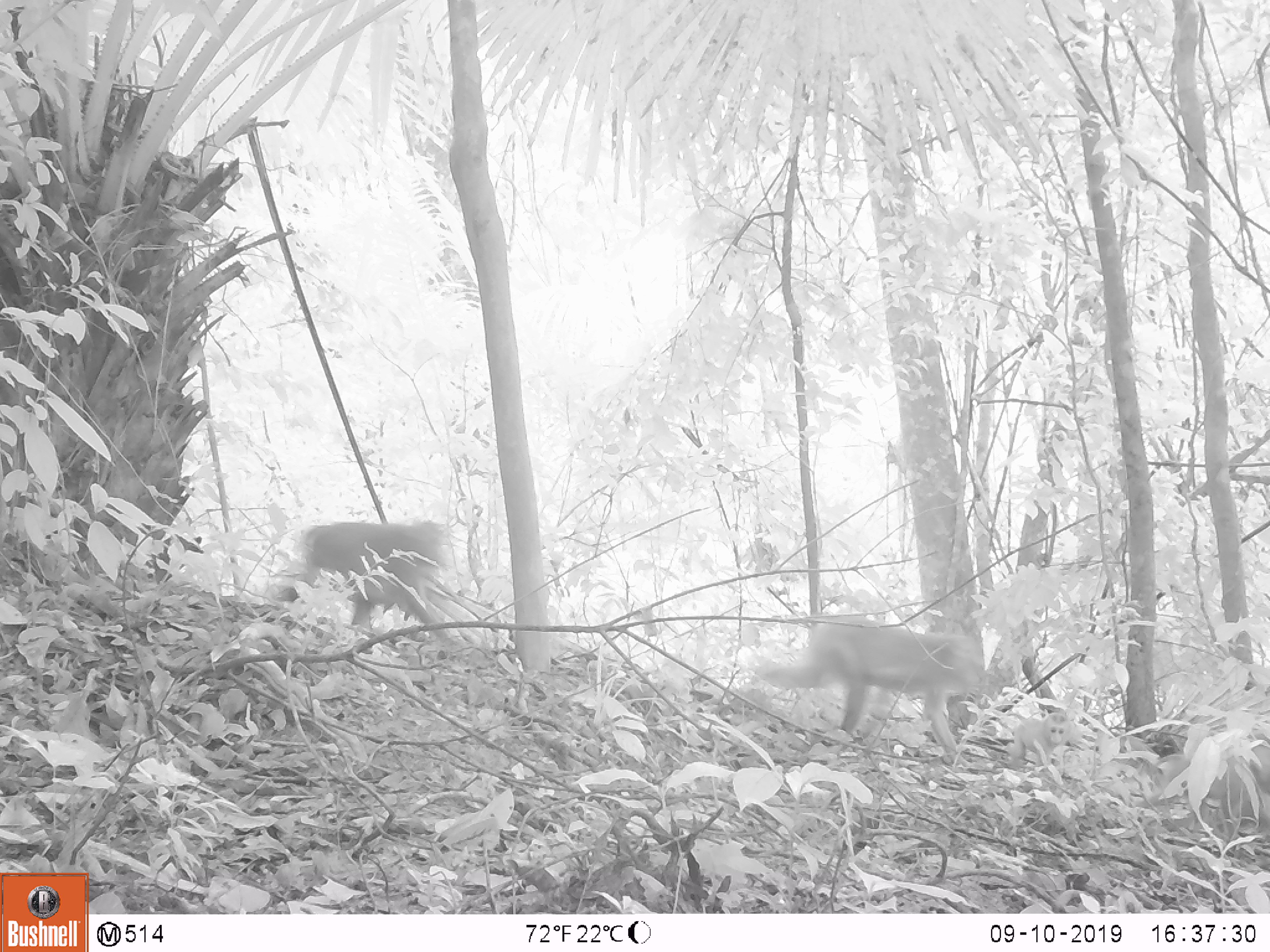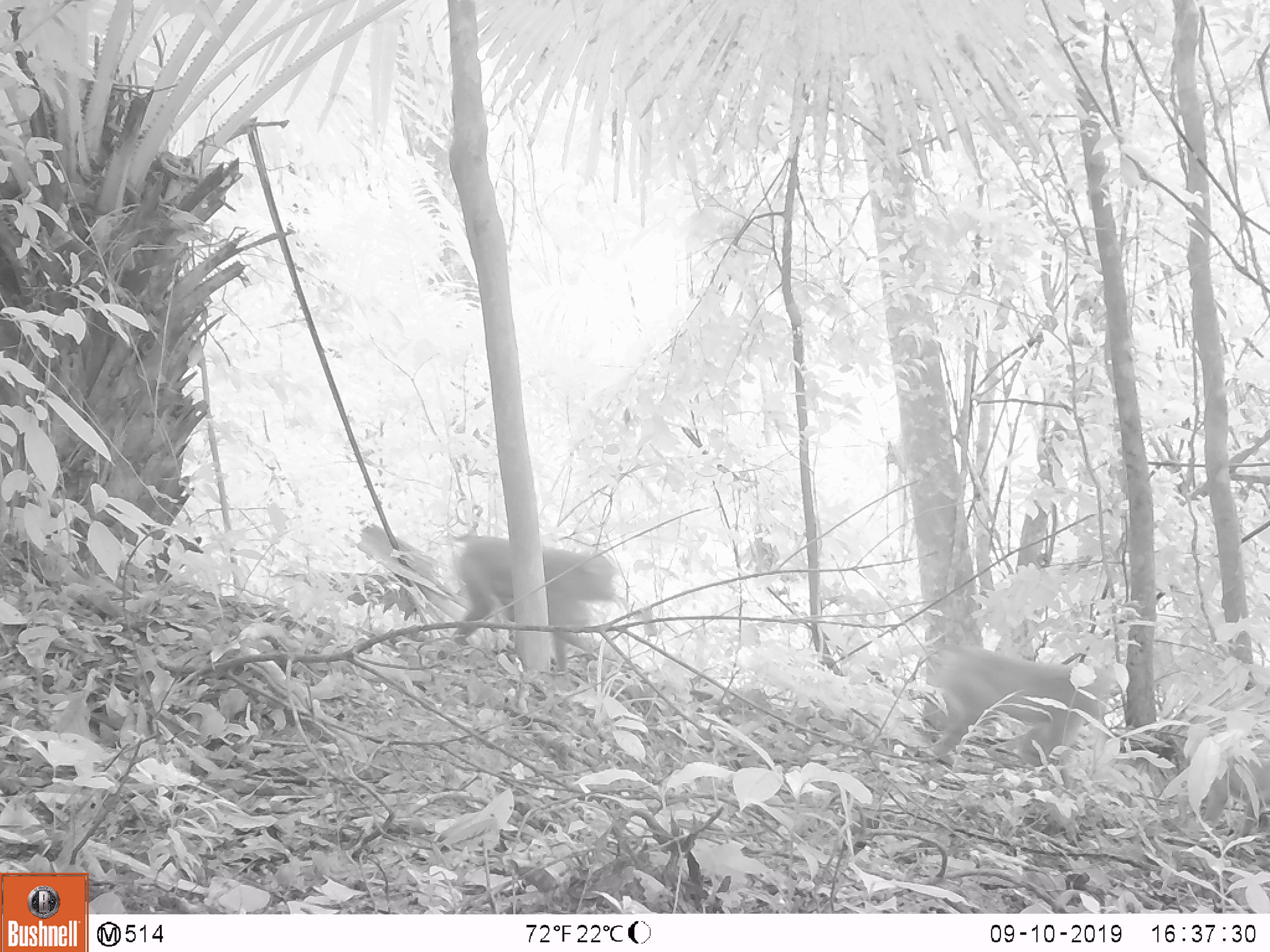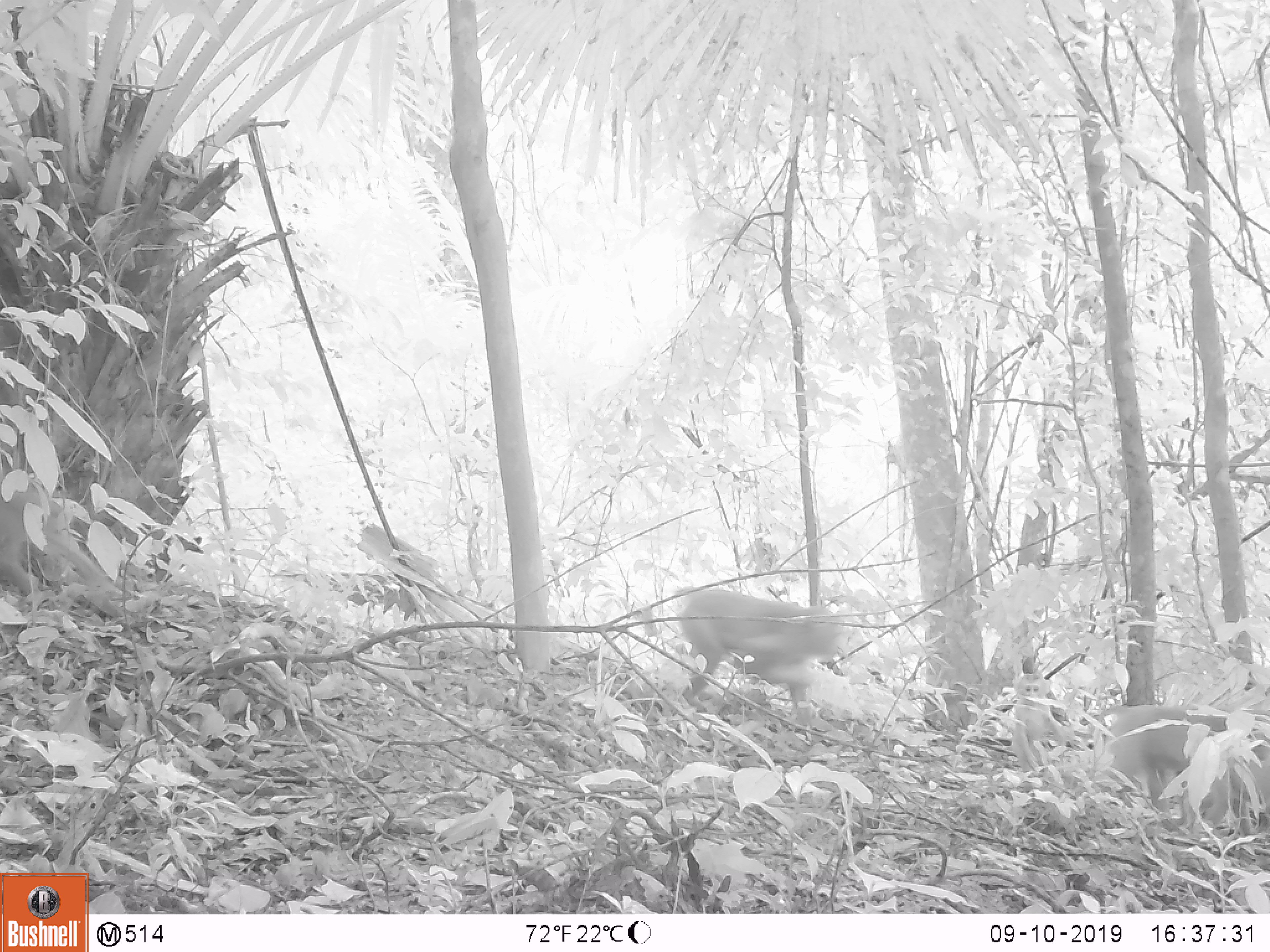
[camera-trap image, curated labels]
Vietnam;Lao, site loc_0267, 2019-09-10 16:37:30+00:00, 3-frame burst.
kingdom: Animalia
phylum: Chordata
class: Mammalia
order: Primates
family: Cercopithecidae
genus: Macaca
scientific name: Macaca nemestrina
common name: pig-tailed macaque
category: pig tailed macaque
Pig tailed macaque (pig-tailed macaque) (Macaca nemestrina). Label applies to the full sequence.